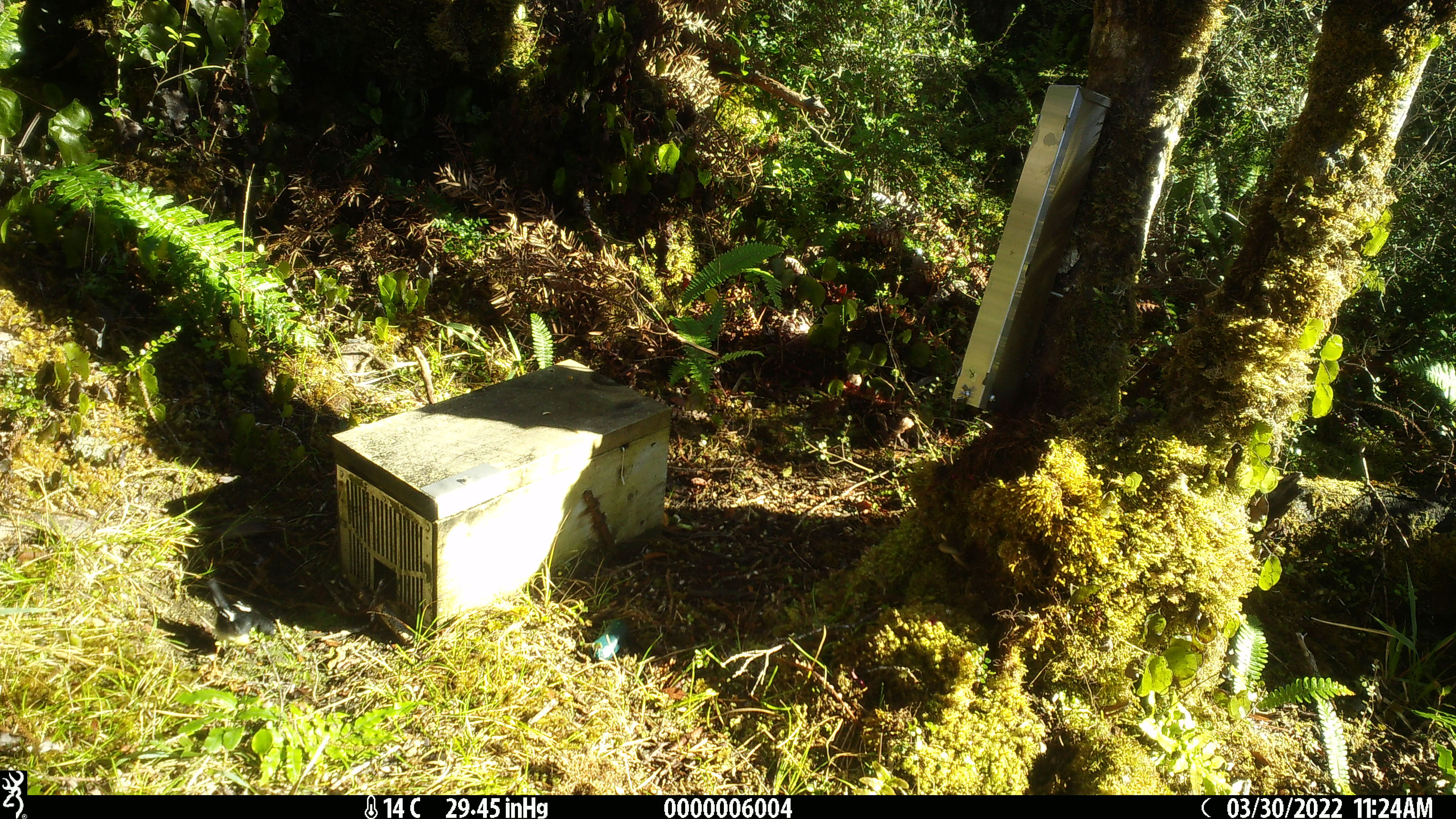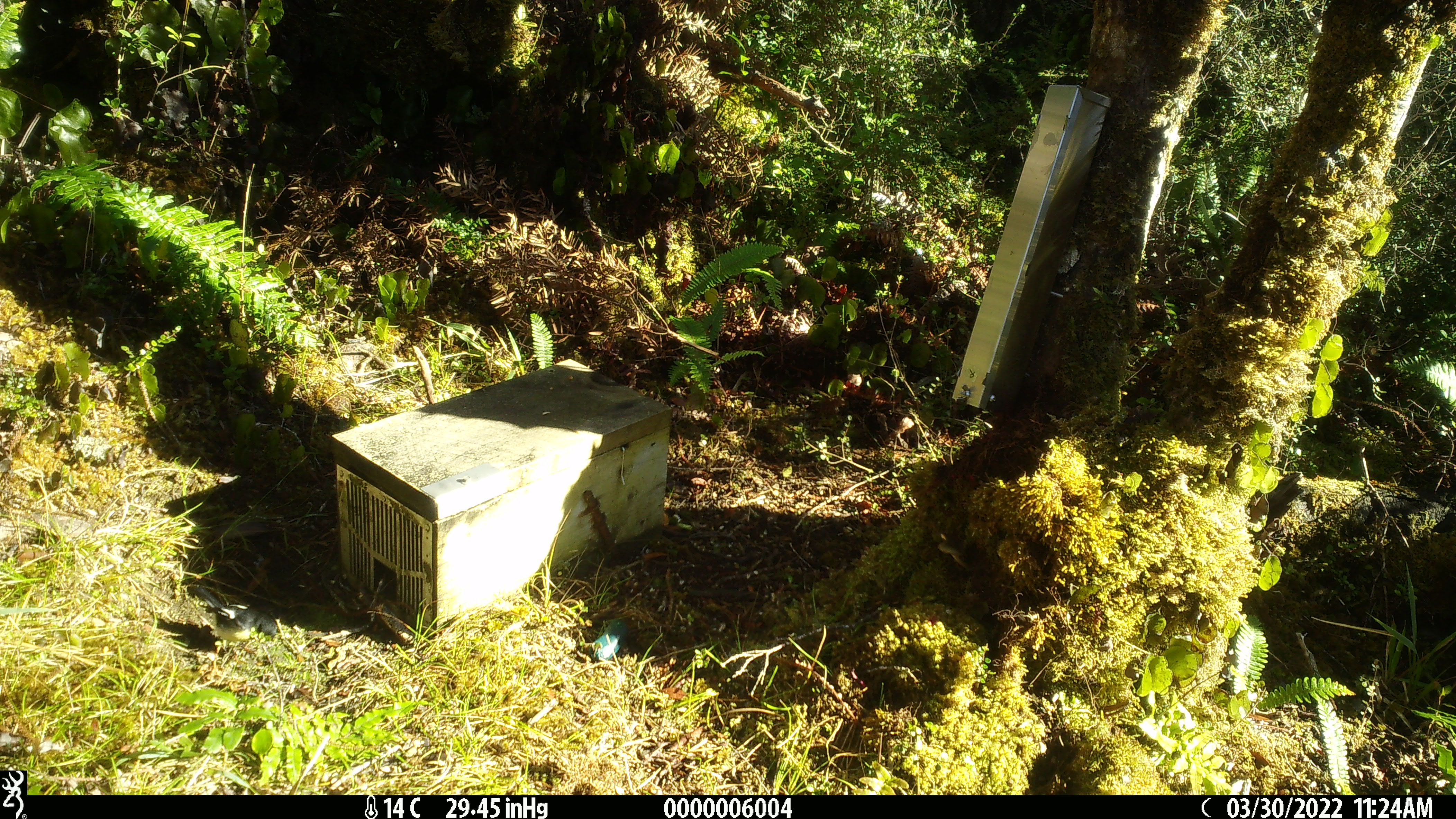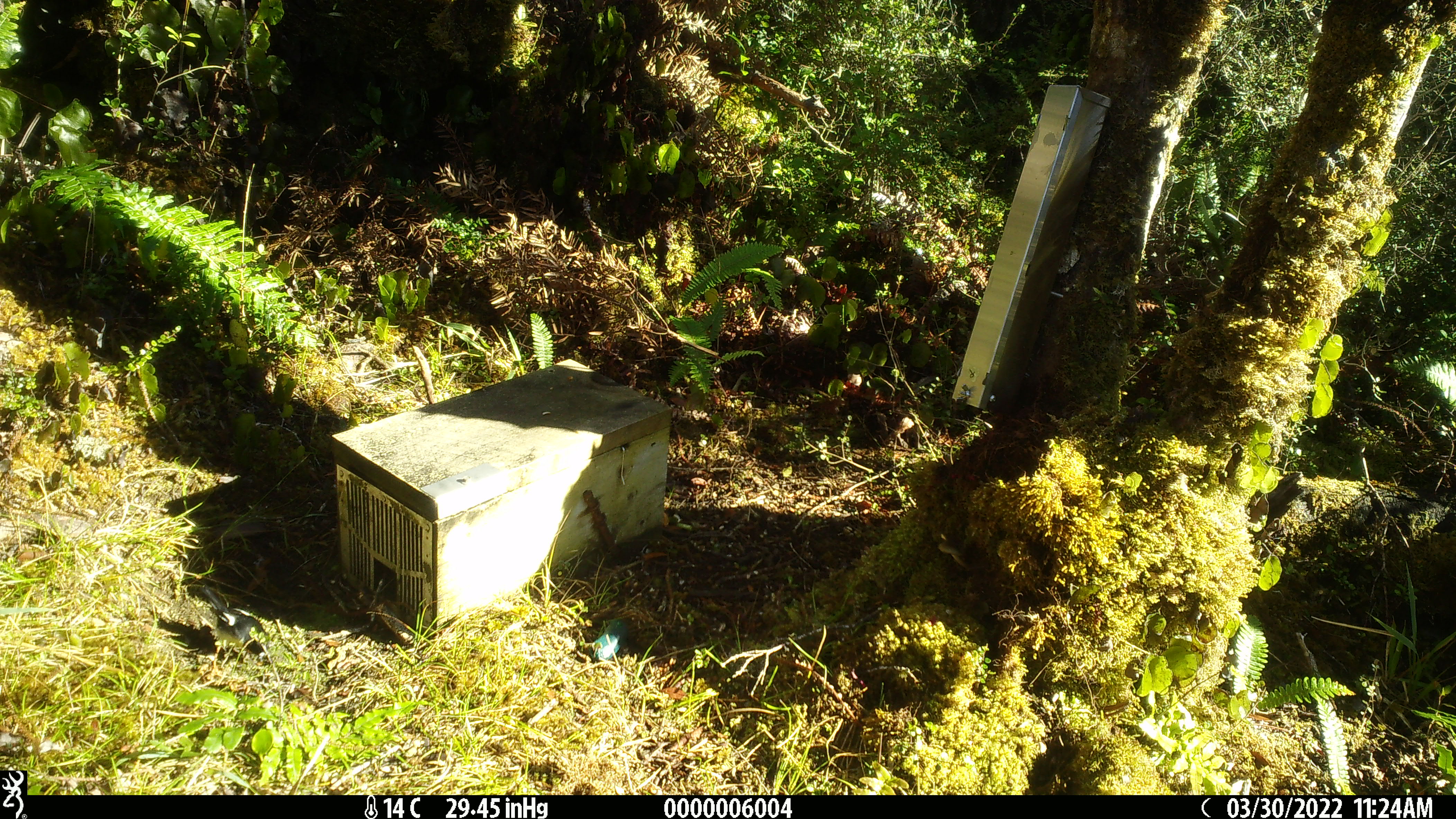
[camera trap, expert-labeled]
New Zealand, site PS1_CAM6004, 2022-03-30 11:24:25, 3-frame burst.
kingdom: Animalia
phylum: Chordata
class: Aves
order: Passeriformes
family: Petroicidae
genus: Petroica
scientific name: Petroica macrocephala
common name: tomtit